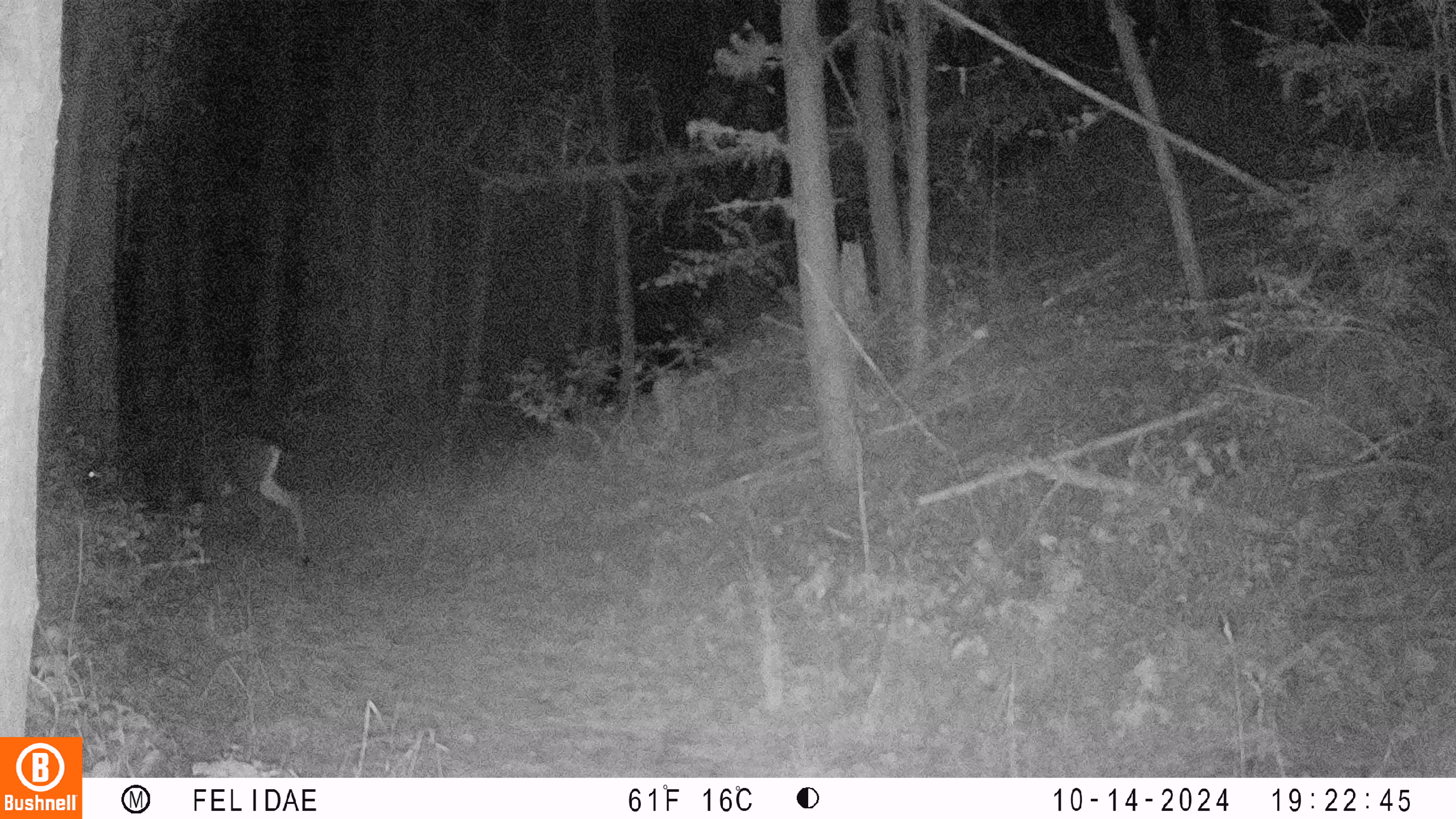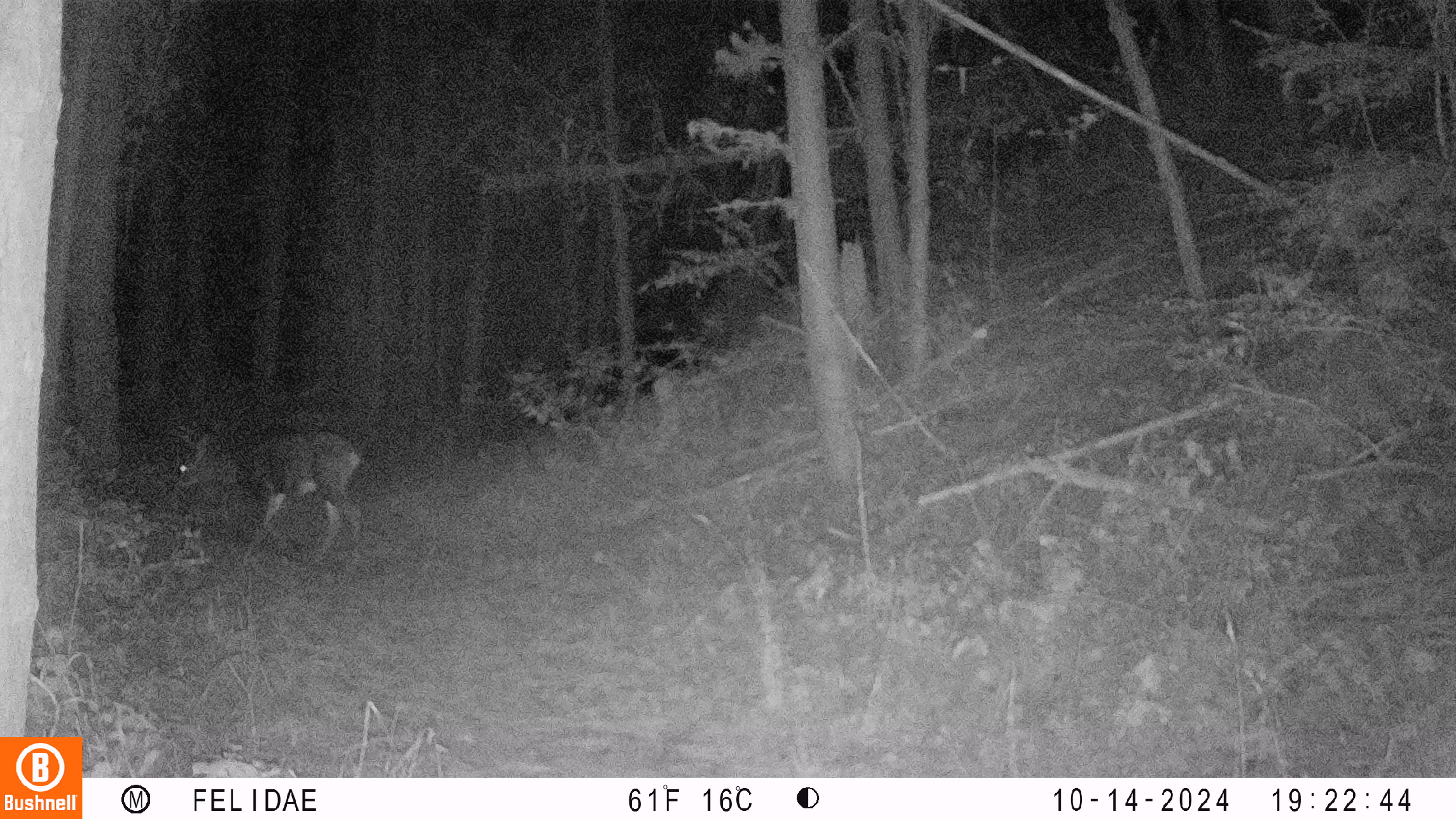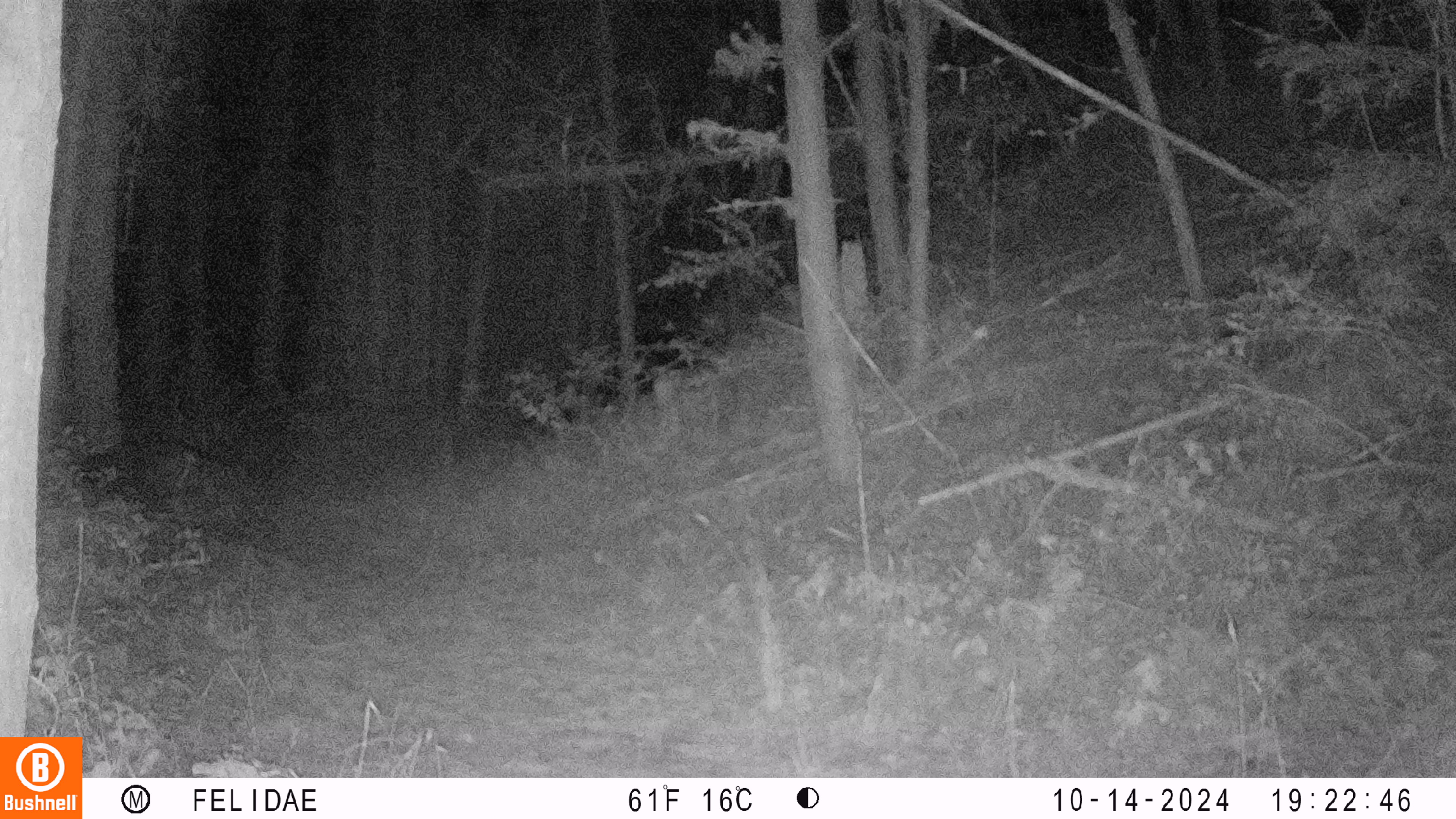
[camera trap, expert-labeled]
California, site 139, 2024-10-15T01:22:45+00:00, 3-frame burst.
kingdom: Animalia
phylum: Chordata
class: Mammalia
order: Artiodactyla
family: Cervidae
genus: Odocoileus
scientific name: Odocoileus hemionus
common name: mule deer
Mule deer (Odocoileus hemionus).